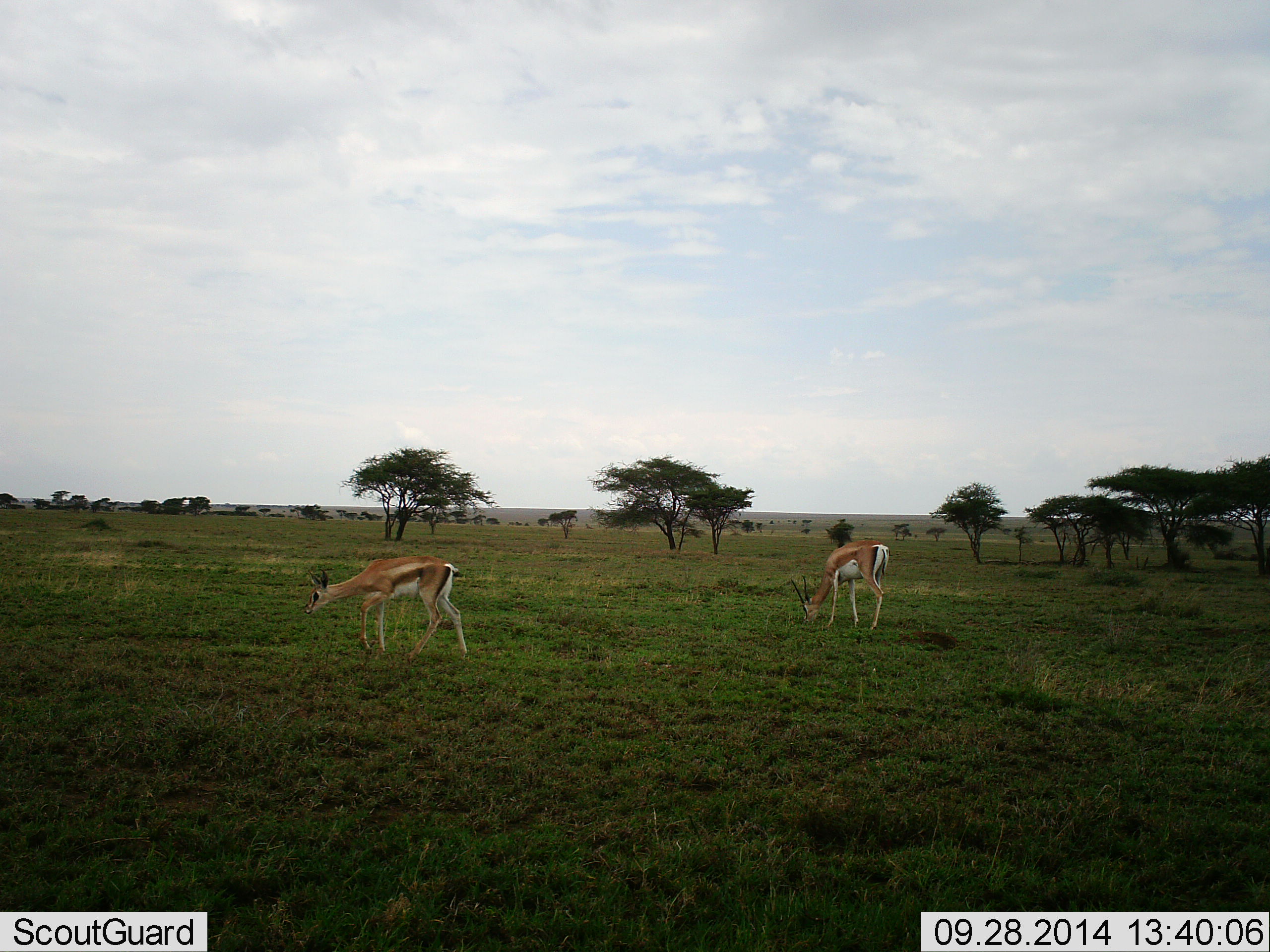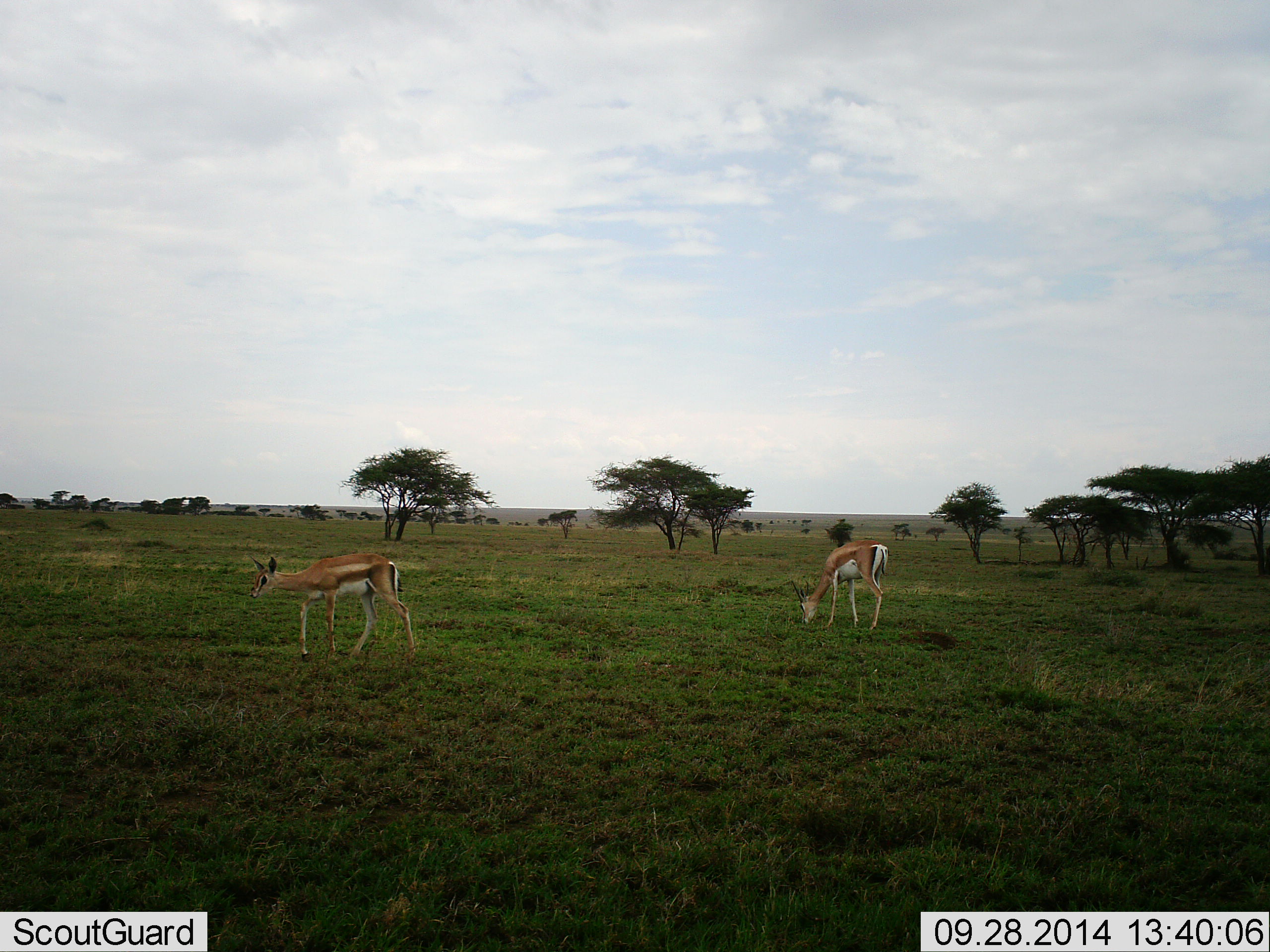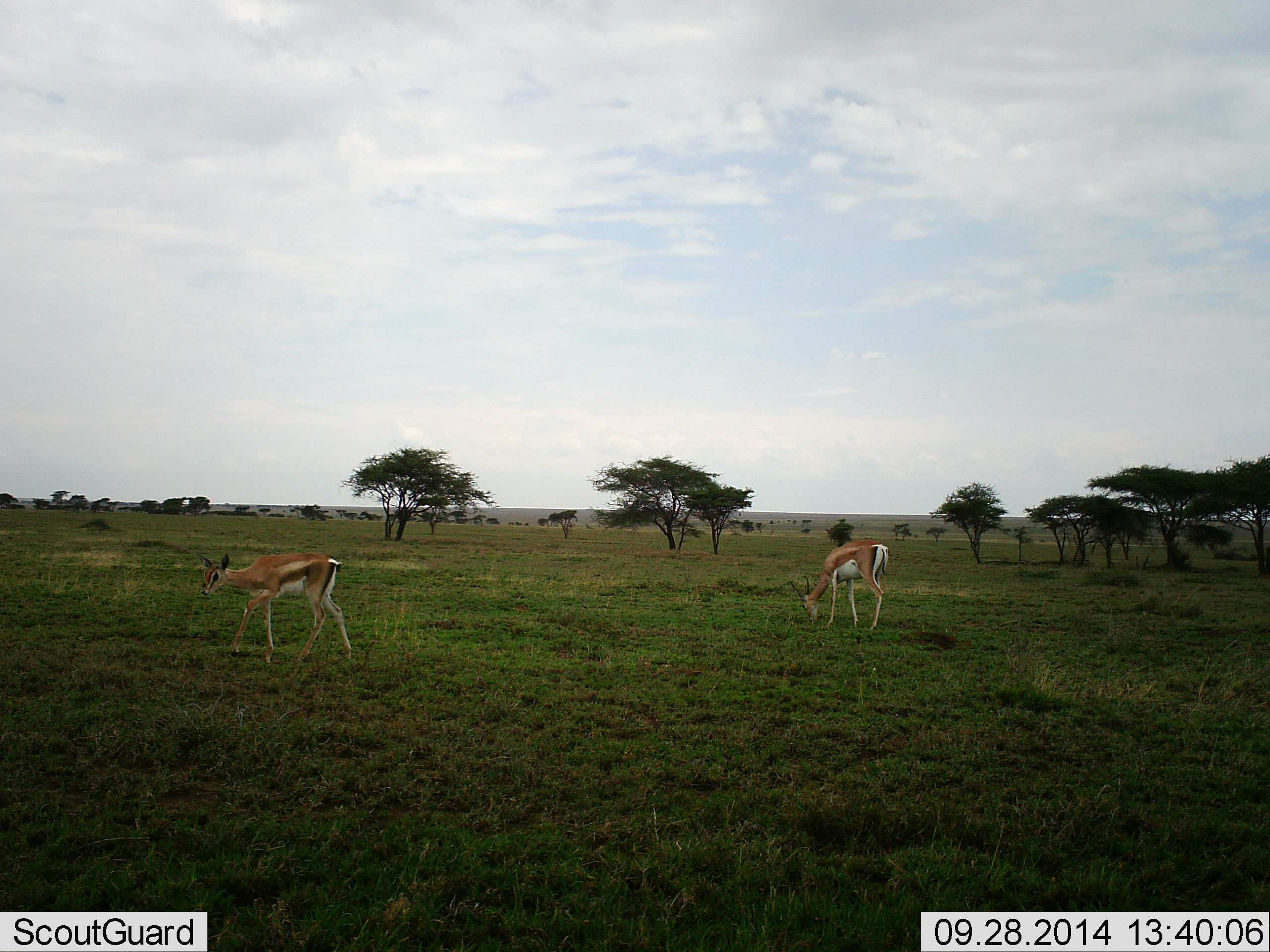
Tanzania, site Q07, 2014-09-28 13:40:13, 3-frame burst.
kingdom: Animalia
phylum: Chordata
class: Mammalia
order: Artiodactyla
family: Bovidae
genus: Nanger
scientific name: Nanger granti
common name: grant's gazelle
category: gazellegrants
Gazellegrants (grant's gazelle) (Nanger granti), count 2. Behavior (volunteer vote fractions): standing 30%, resting 0%, moving 80%, interacting 0%. Young present (vote fraction): 20%. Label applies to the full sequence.